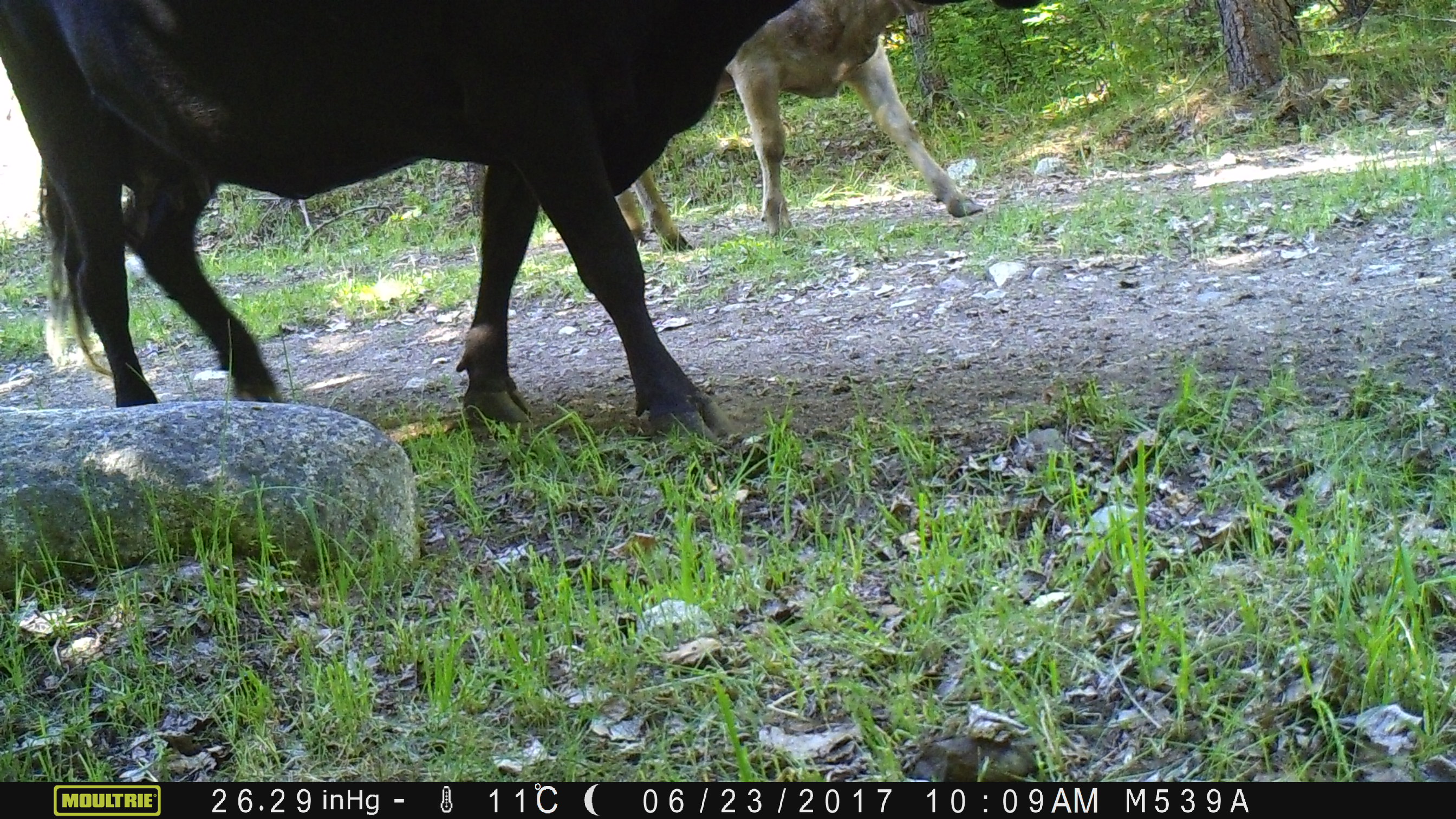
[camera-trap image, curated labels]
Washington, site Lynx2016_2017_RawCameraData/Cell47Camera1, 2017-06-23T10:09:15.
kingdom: Animalia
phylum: Chordata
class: Mammalia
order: Artiodactyla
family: Bovidae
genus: Bos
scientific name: Bos taurus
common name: domestic cattle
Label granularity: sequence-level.